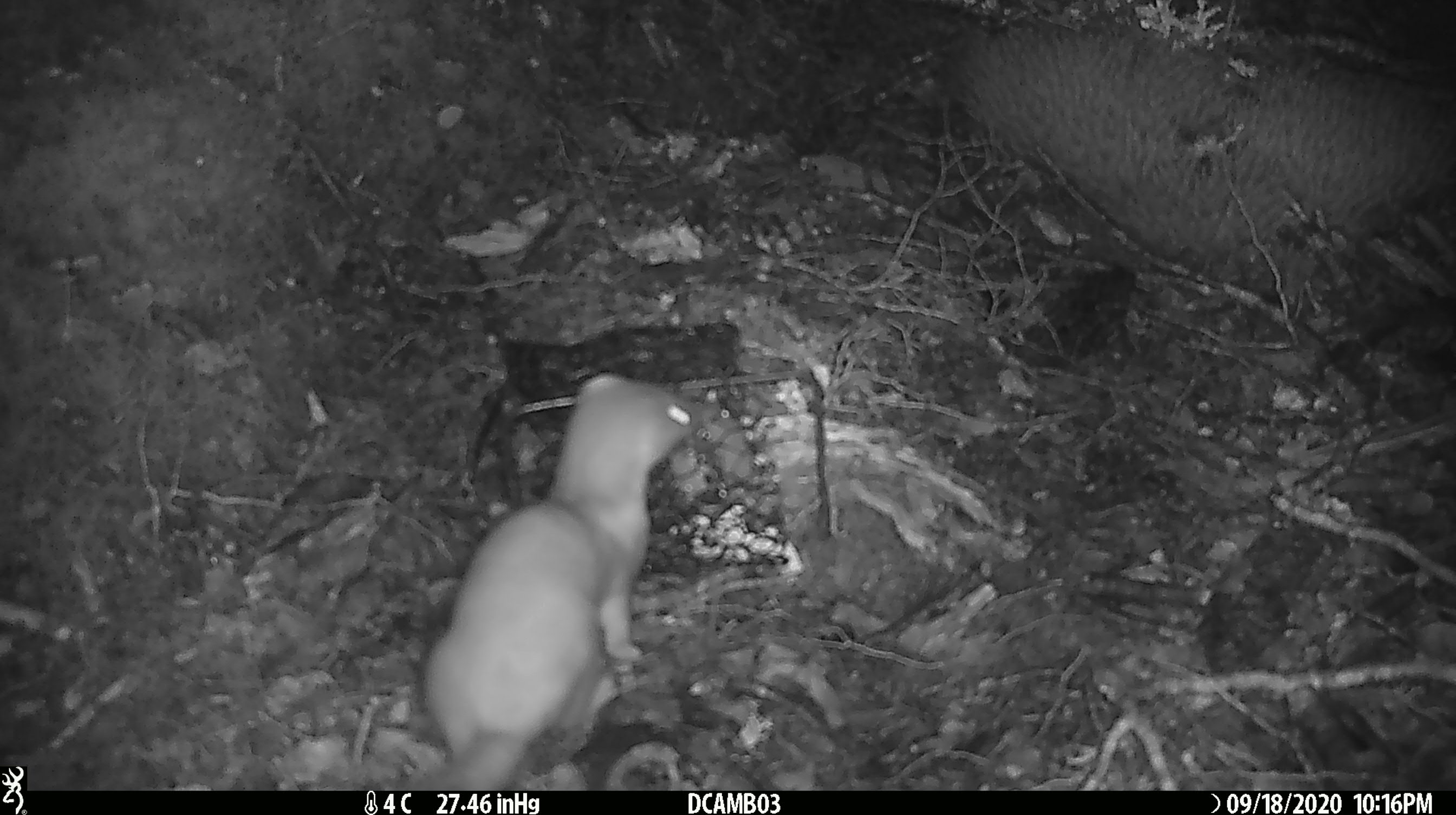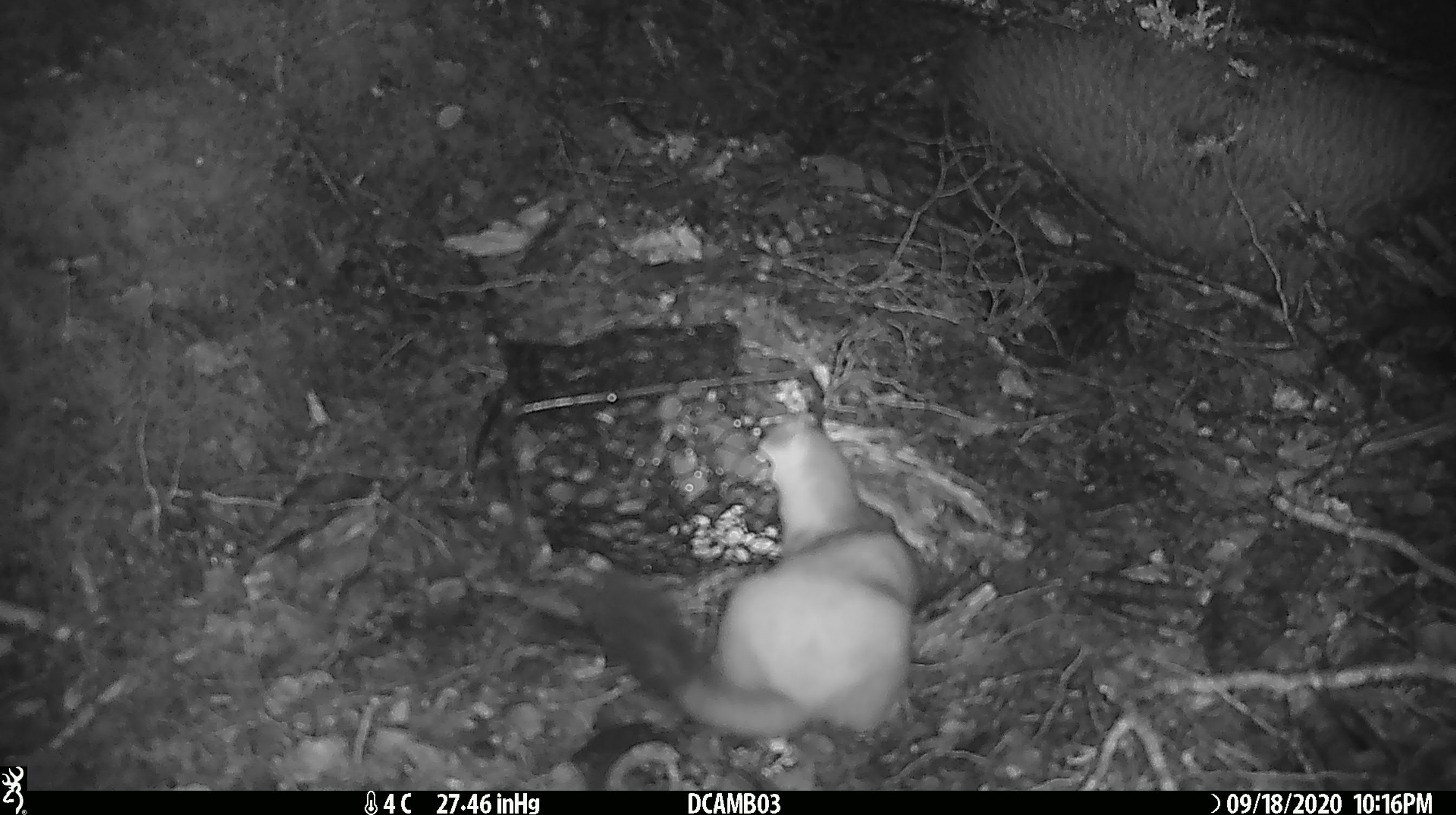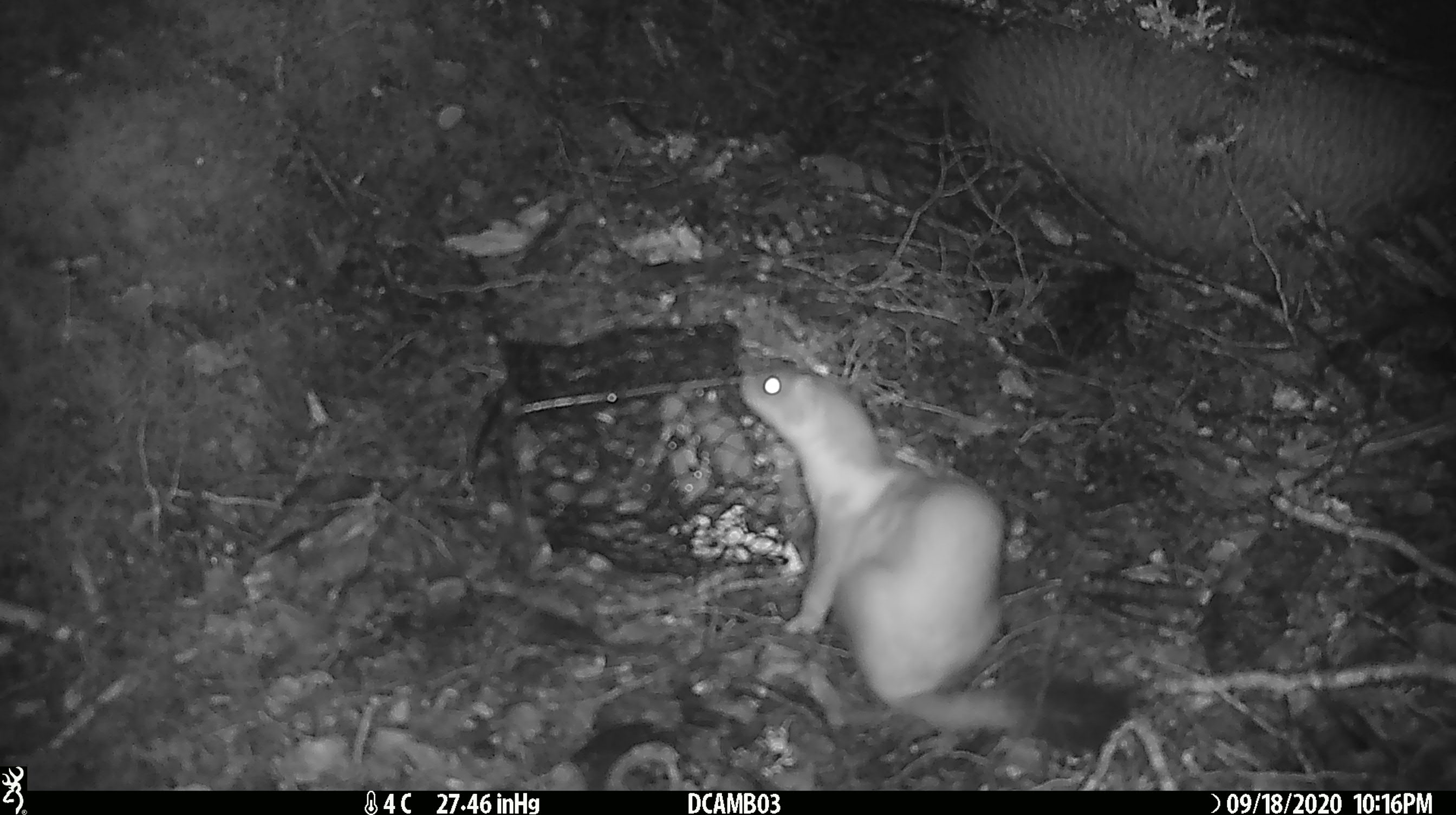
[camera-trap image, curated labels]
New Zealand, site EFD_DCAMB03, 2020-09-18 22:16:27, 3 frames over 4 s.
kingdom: Animalia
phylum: Chordata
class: Mammalia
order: Carnivora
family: Mustelidae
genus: Mustela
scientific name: Mustela erminea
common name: stoat